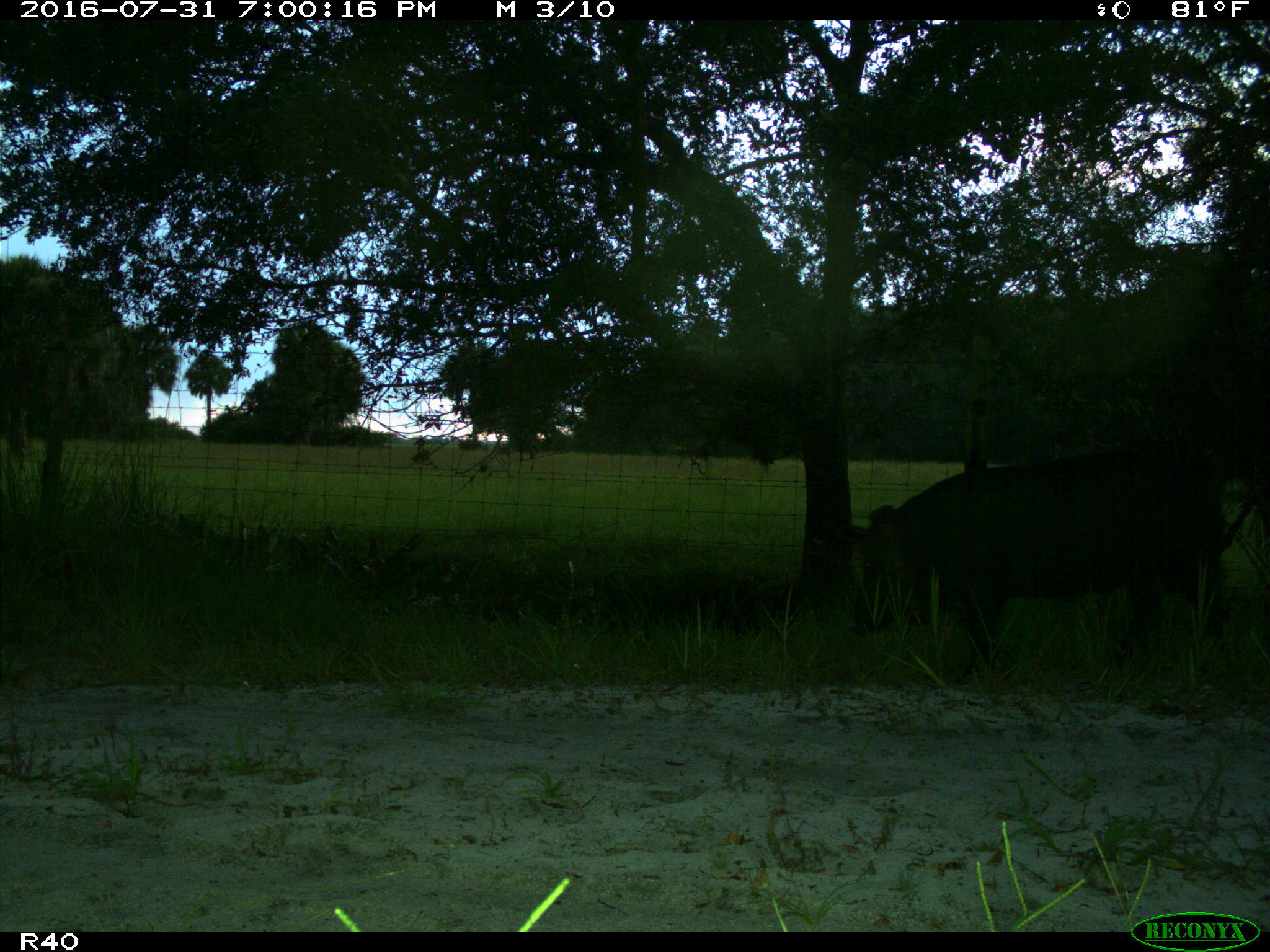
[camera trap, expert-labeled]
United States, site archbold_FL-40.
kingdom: Animalia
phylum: Chordata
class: Mammalia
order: Artiodactyla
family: Suidae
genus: Sus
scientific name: Sus scrofa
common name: wild boar